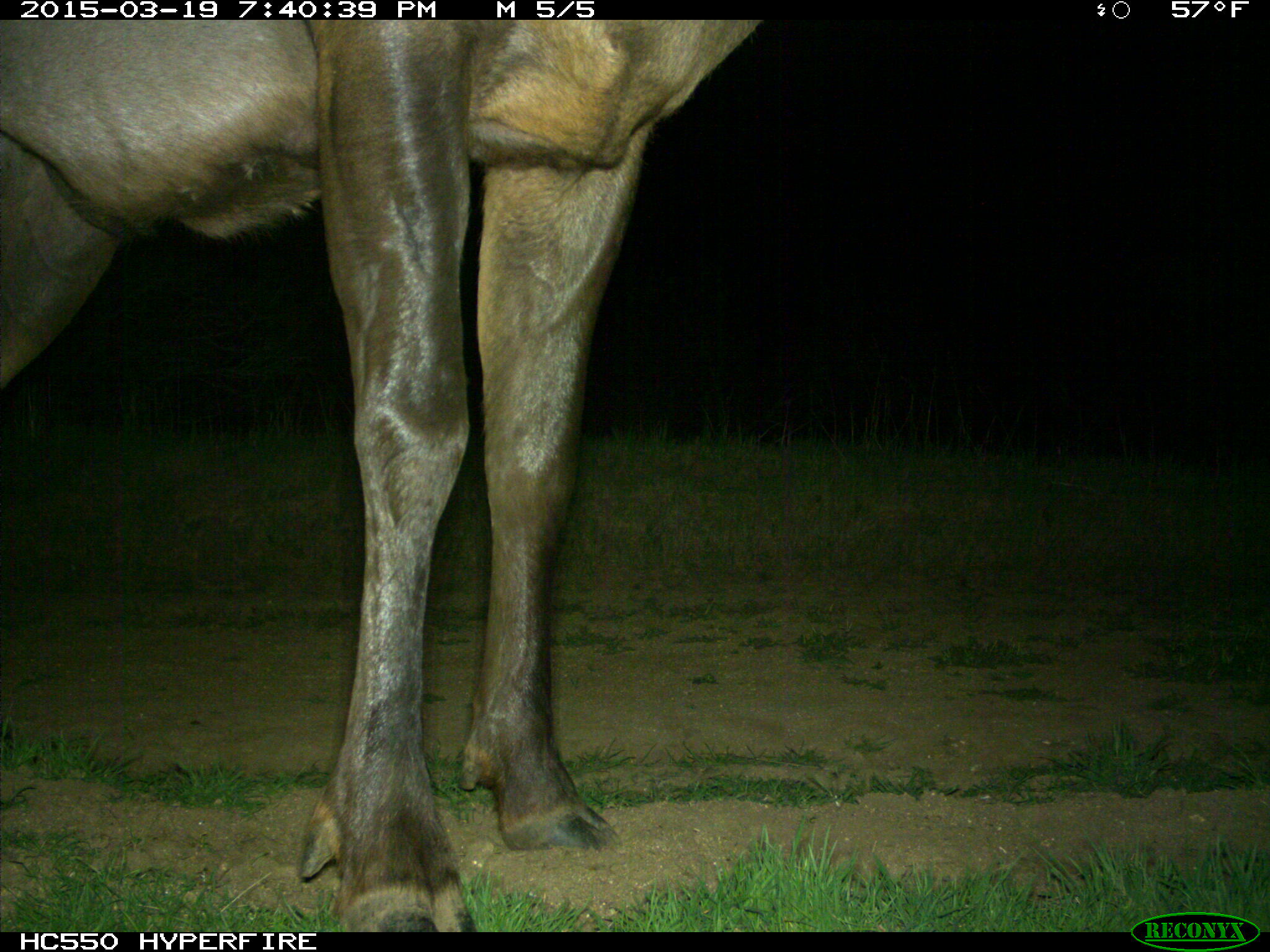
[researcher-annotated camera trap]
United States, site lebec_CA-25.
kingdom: Animalia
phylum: Chordata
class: Mammalia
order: Artiodactyla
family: Cervidae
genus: Cervus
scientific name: Cervus canadensis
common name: elk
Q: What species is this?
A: Cervus canadensis (elk).